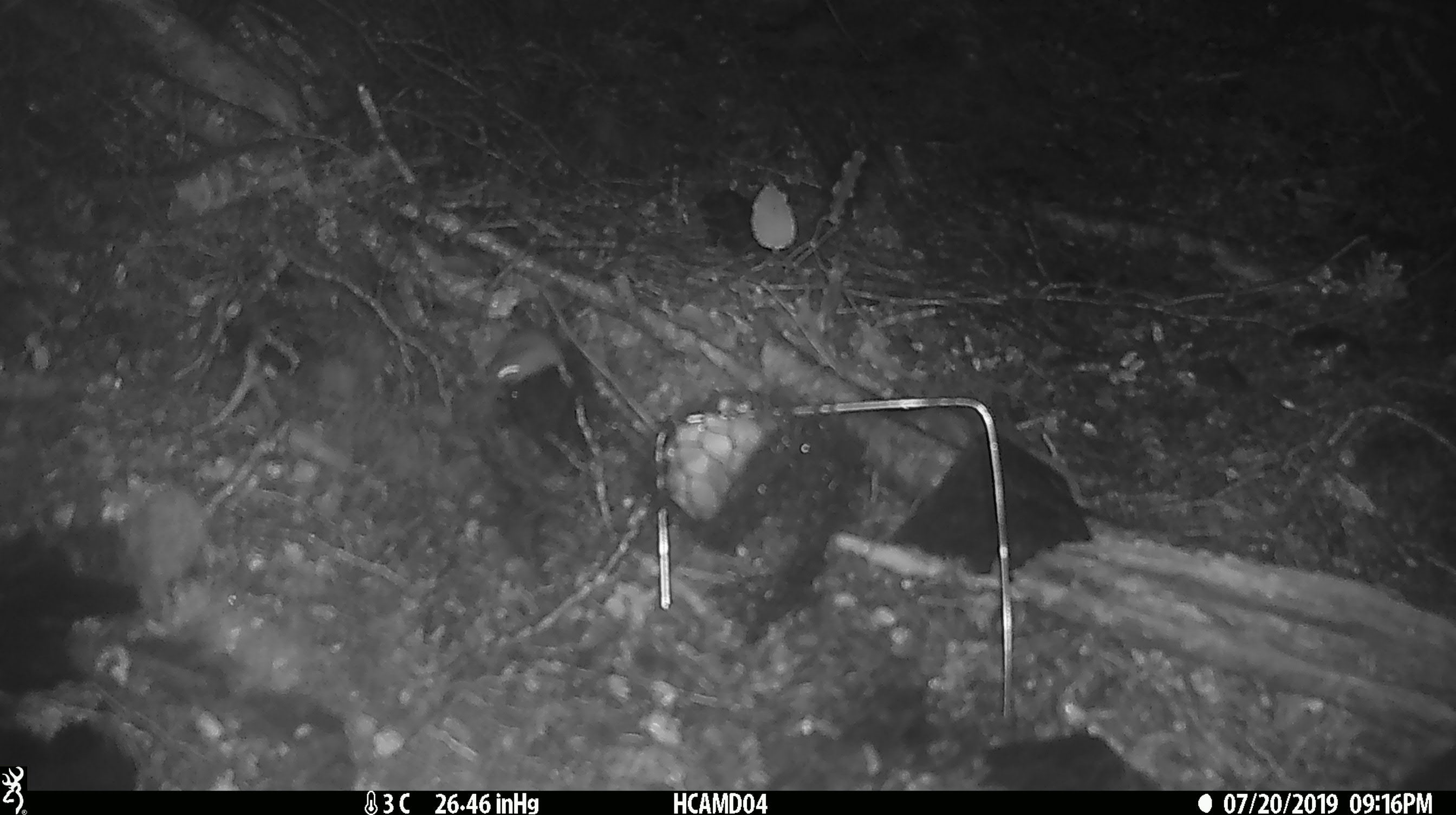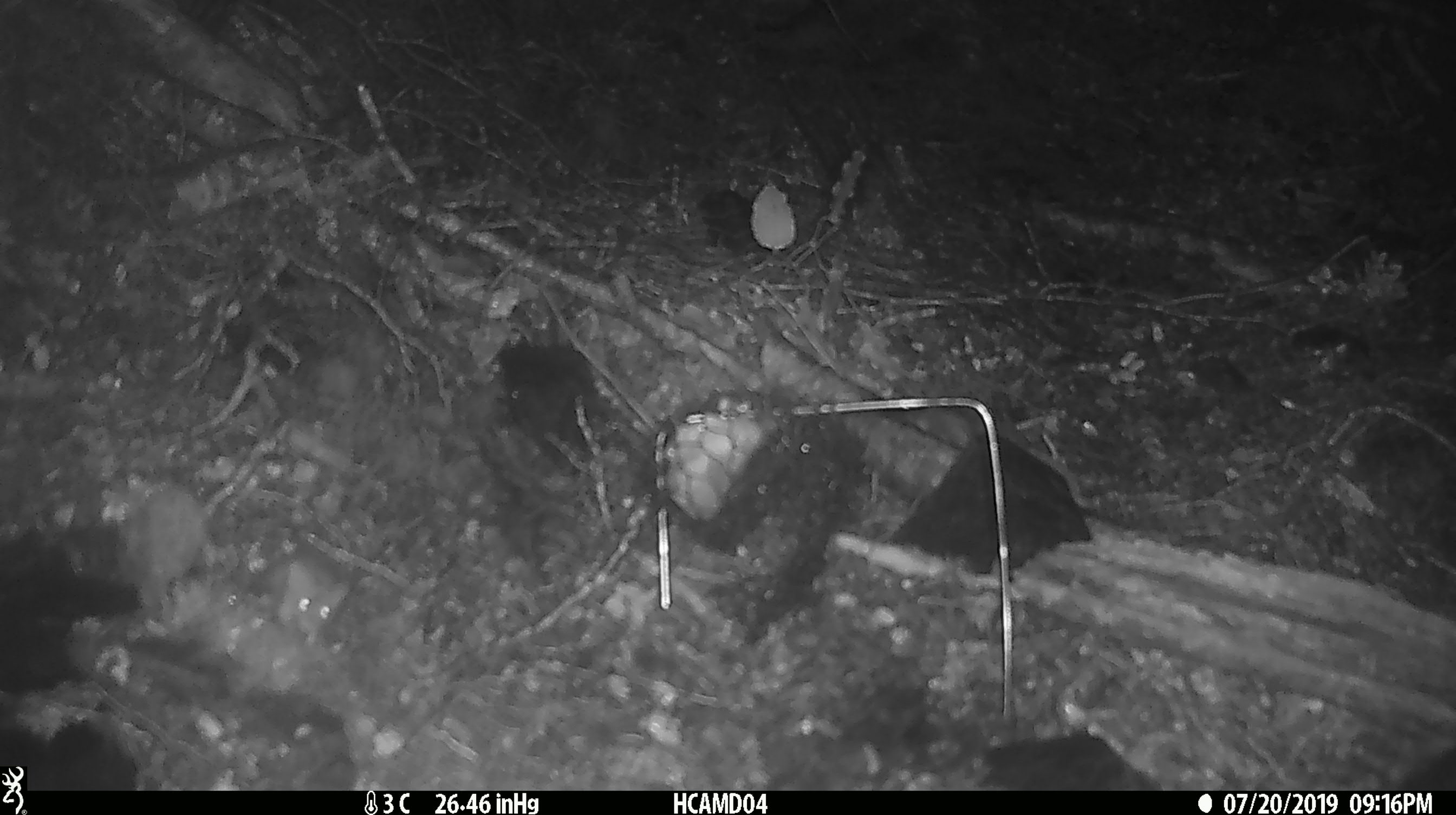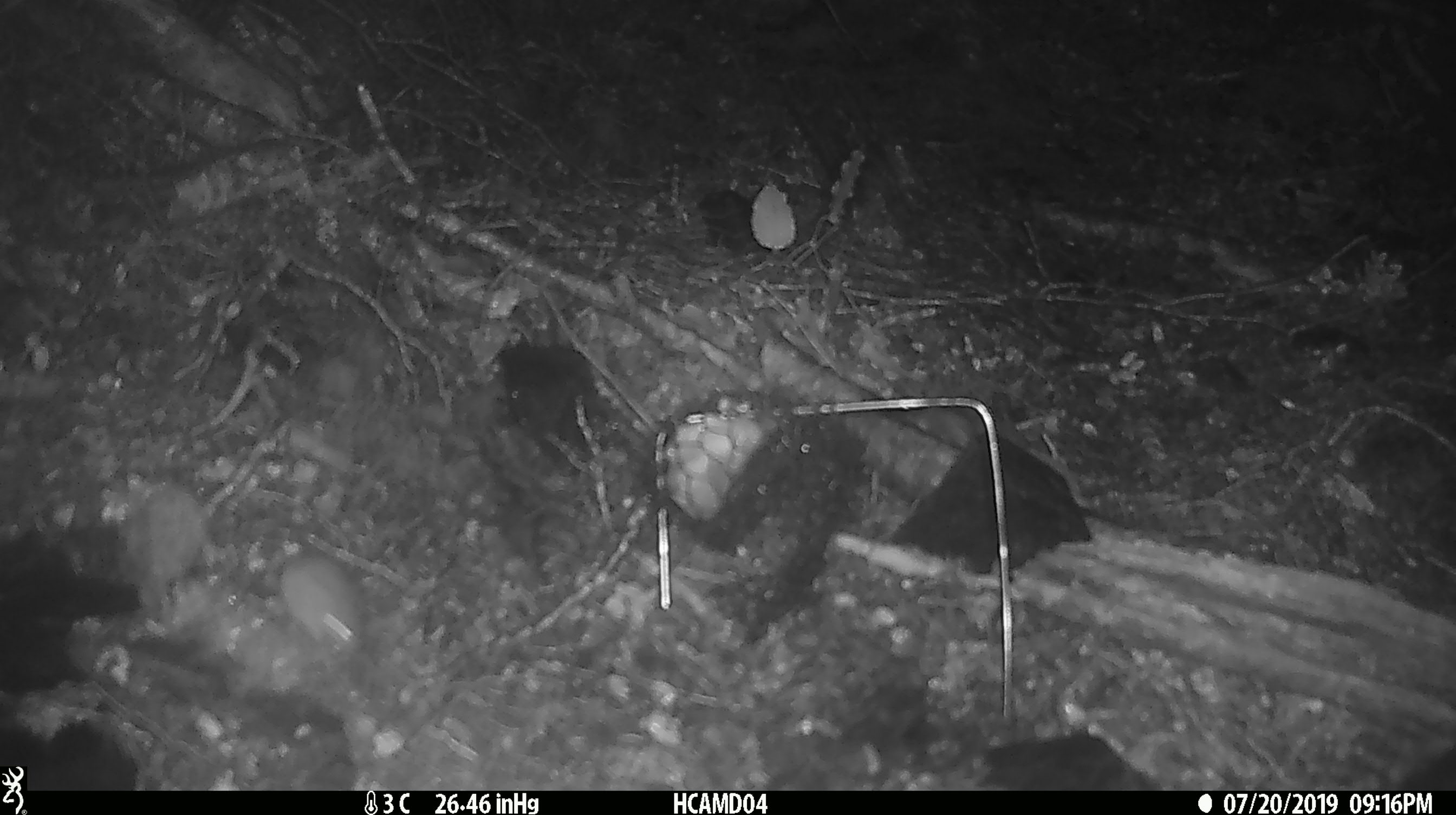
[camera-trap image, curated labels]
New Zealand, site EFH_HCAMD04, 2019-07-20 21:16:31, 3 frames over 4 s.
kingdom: Animalia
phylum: Chordata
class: Mammalia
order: Rodentia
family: Muridae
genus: Mus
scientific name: Mus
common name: mouse